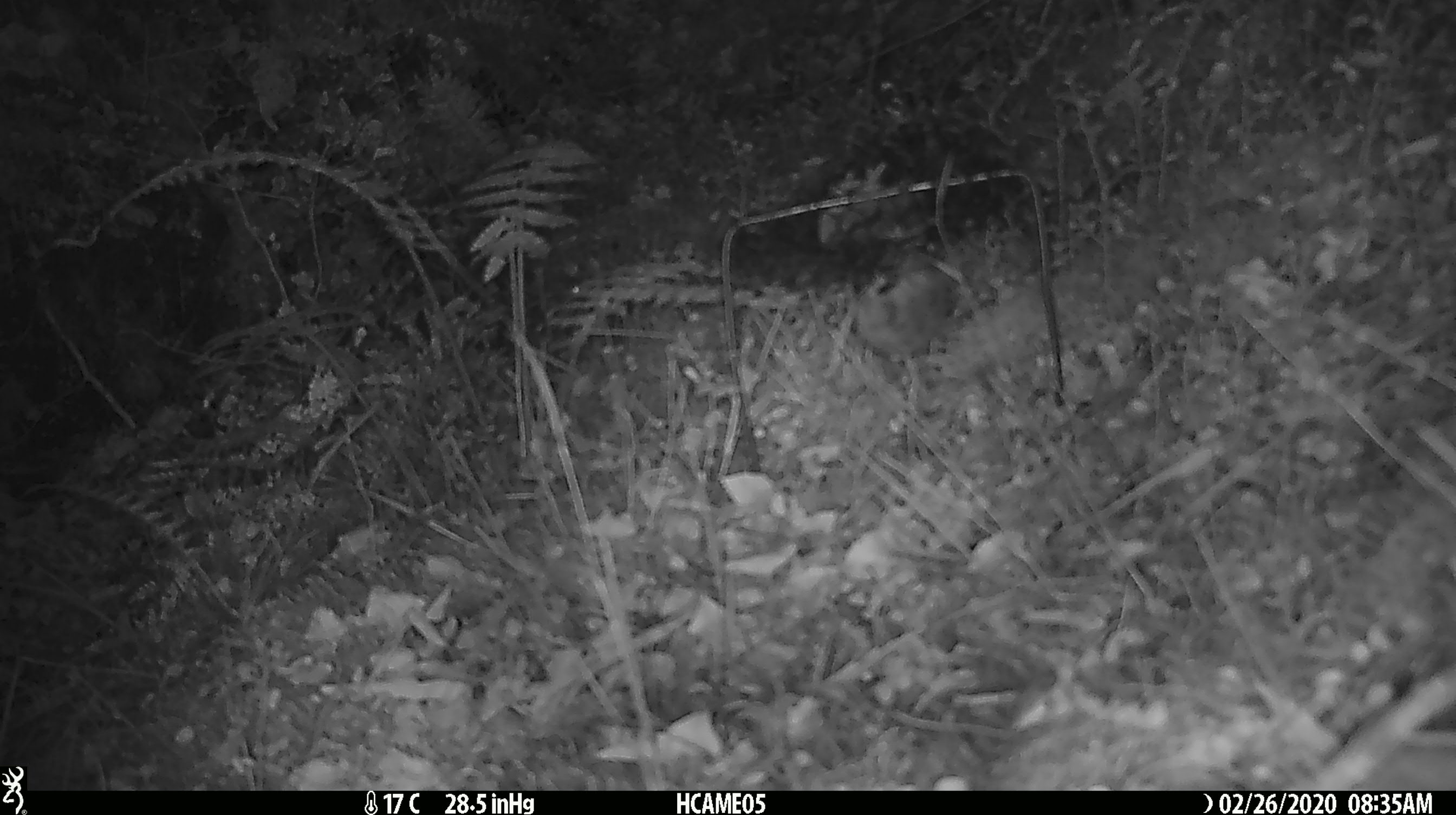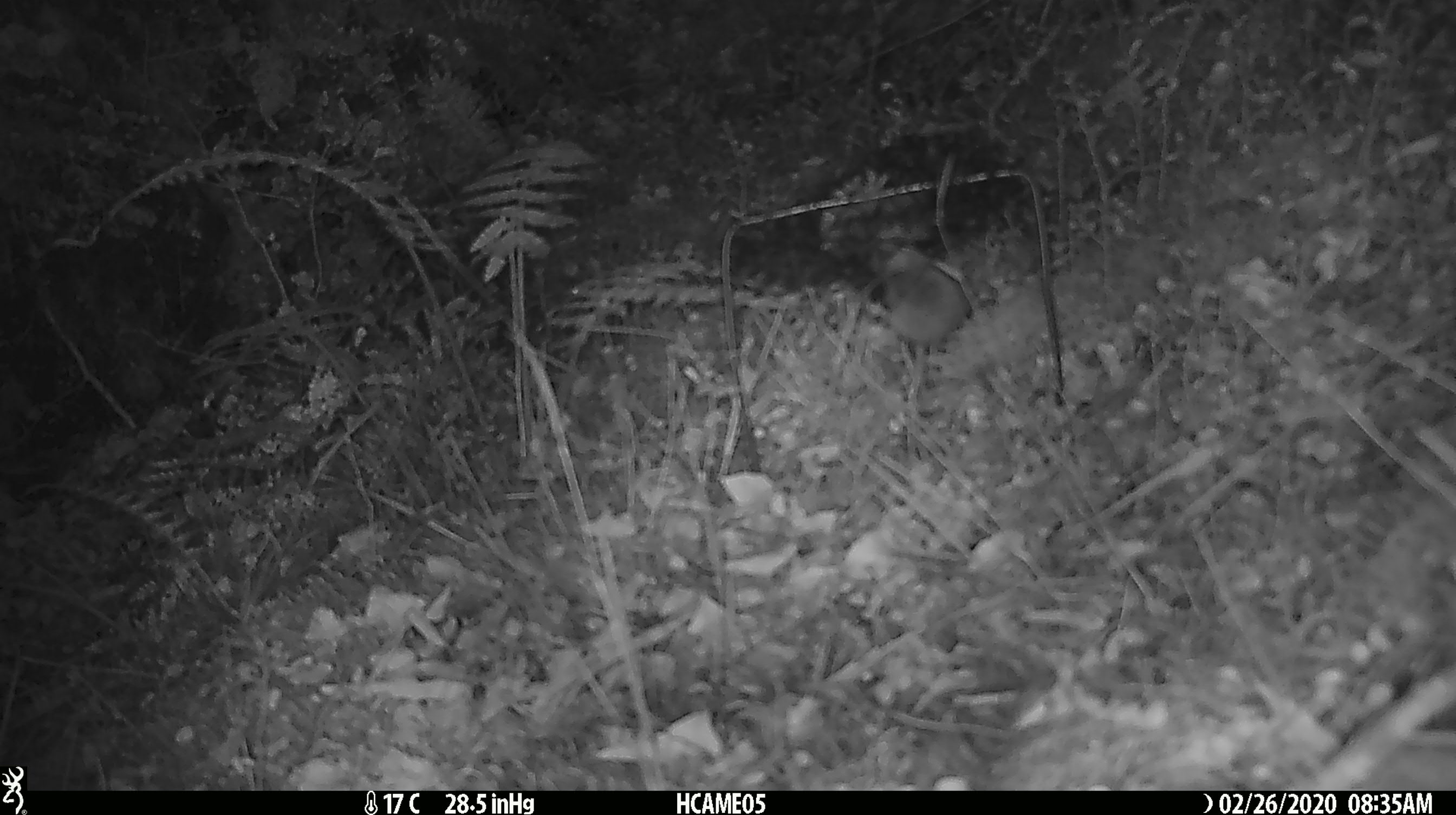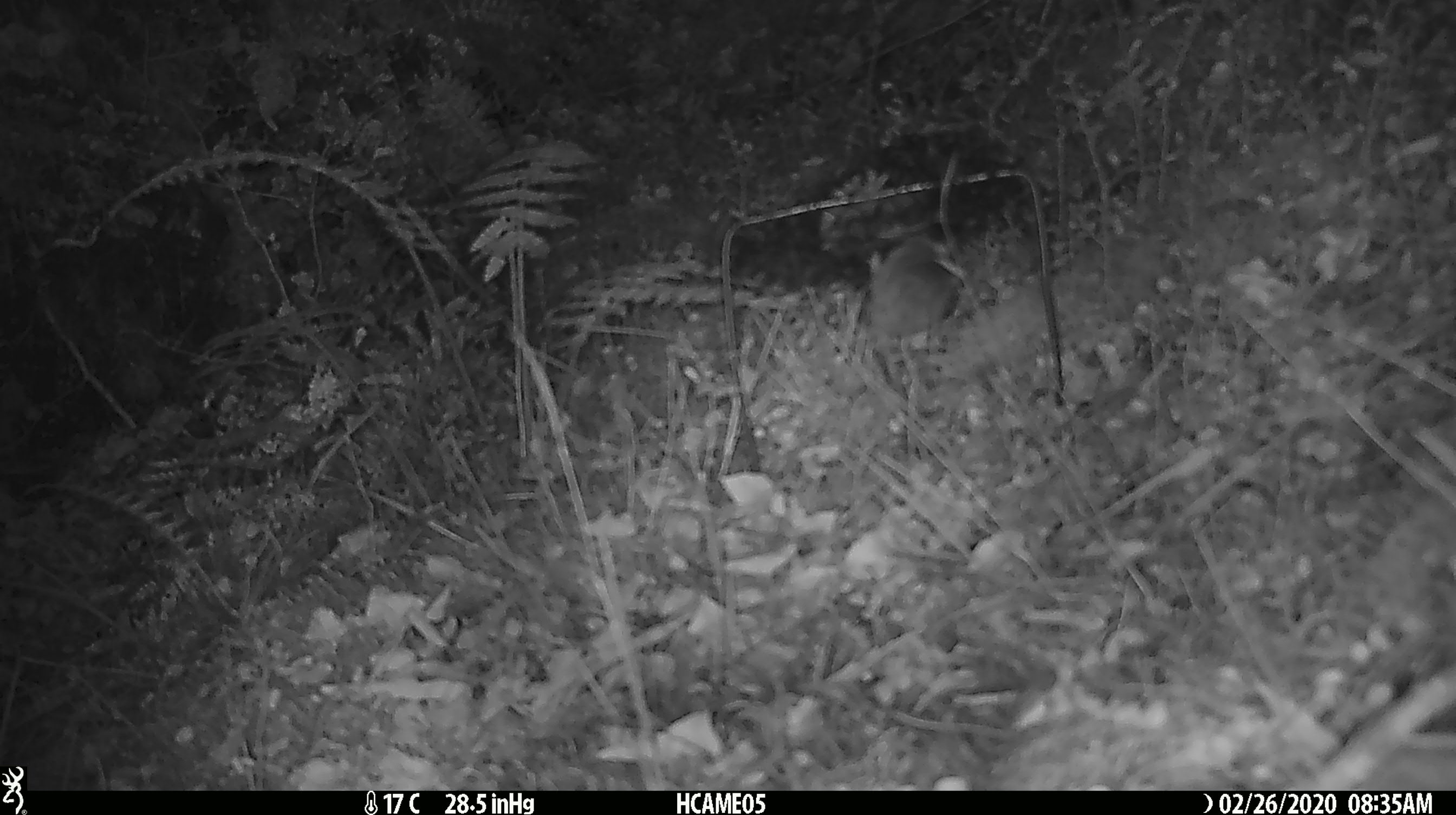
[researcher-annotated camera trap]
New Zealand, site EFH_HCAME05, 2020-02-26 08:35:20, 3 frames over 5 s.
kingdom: Animalia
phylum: Chordata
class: Mammalia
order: Rodentia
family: Muridae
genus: Mus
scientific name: Mus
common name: mouse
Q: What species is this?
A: Mouse (Mus).